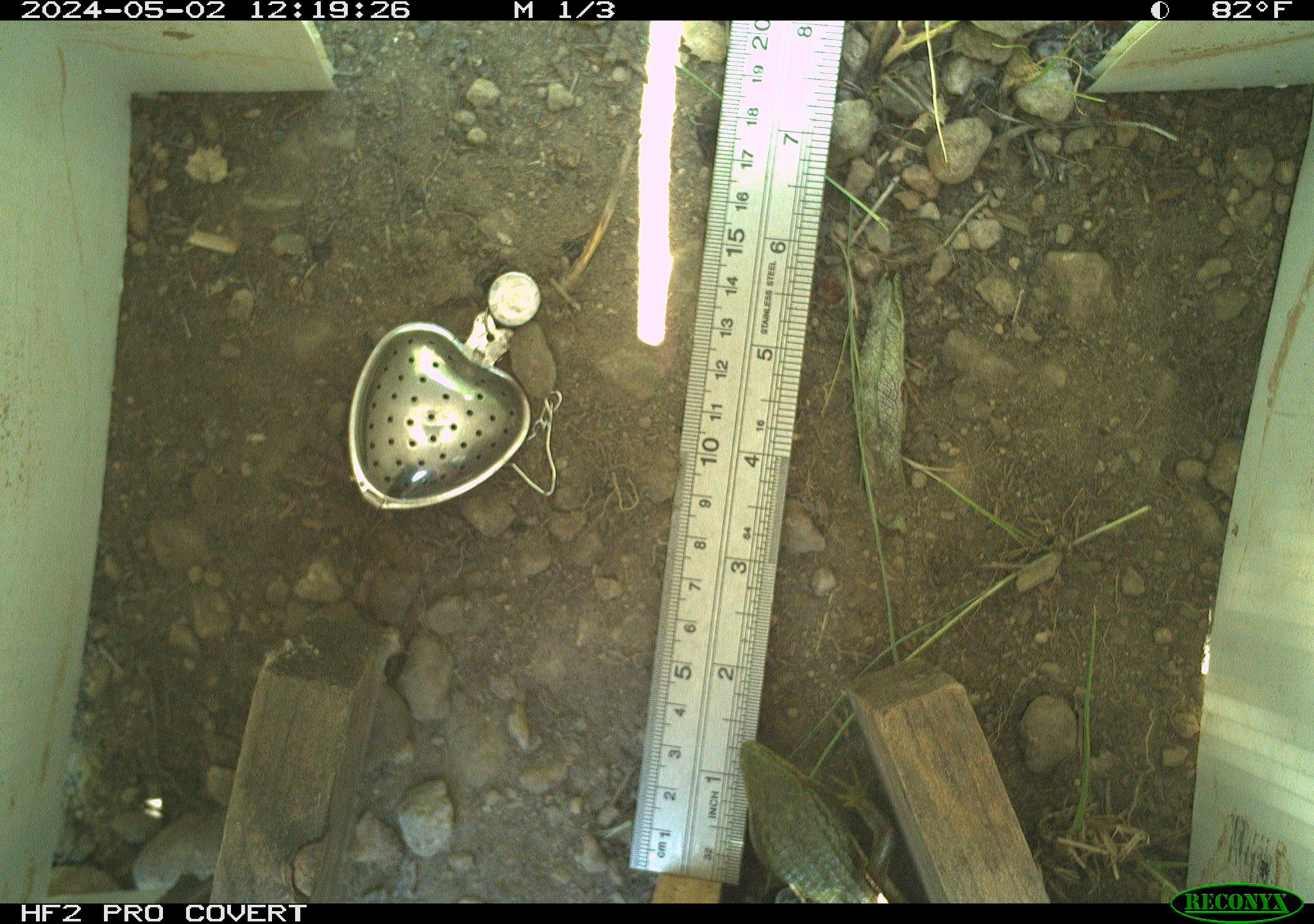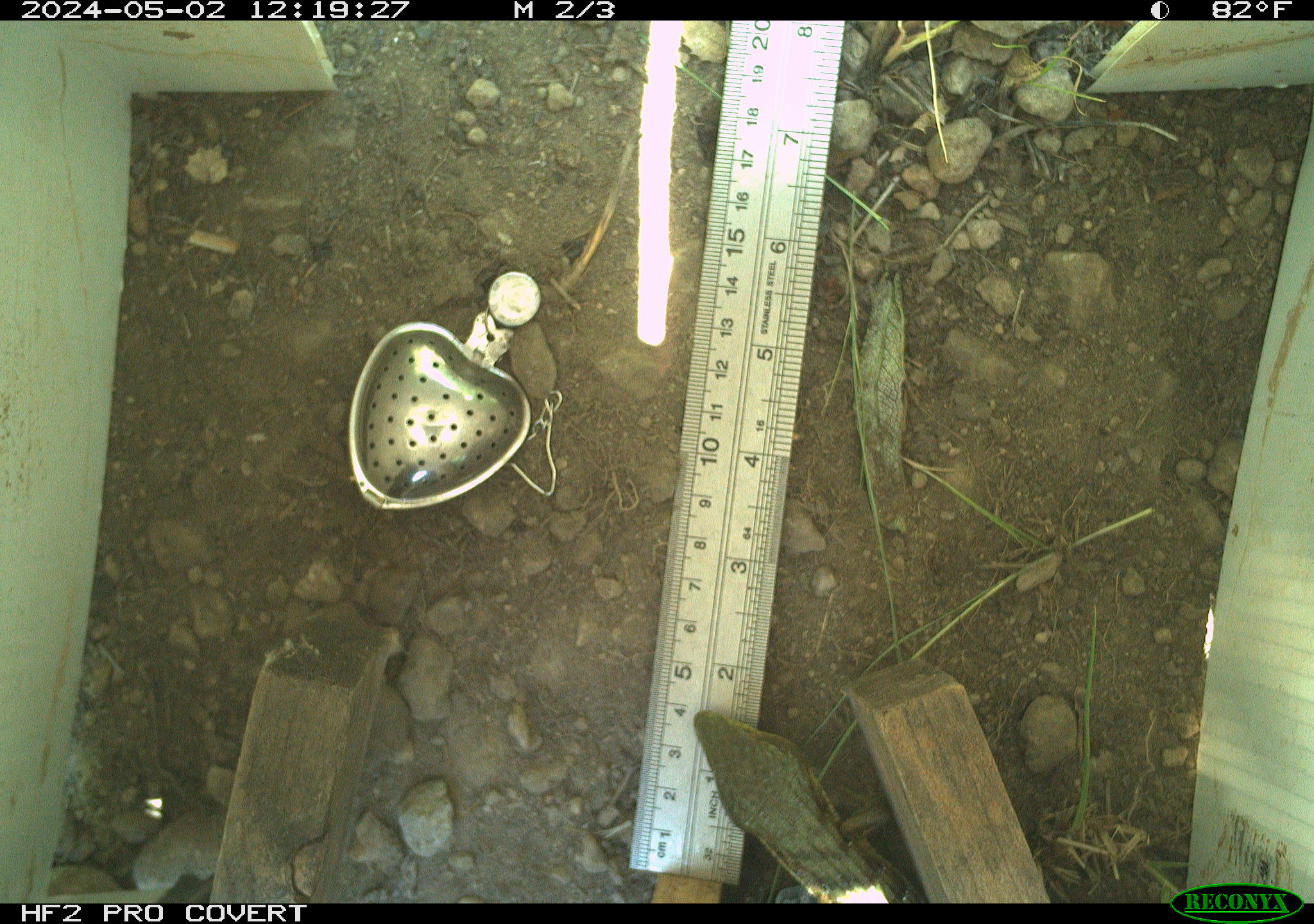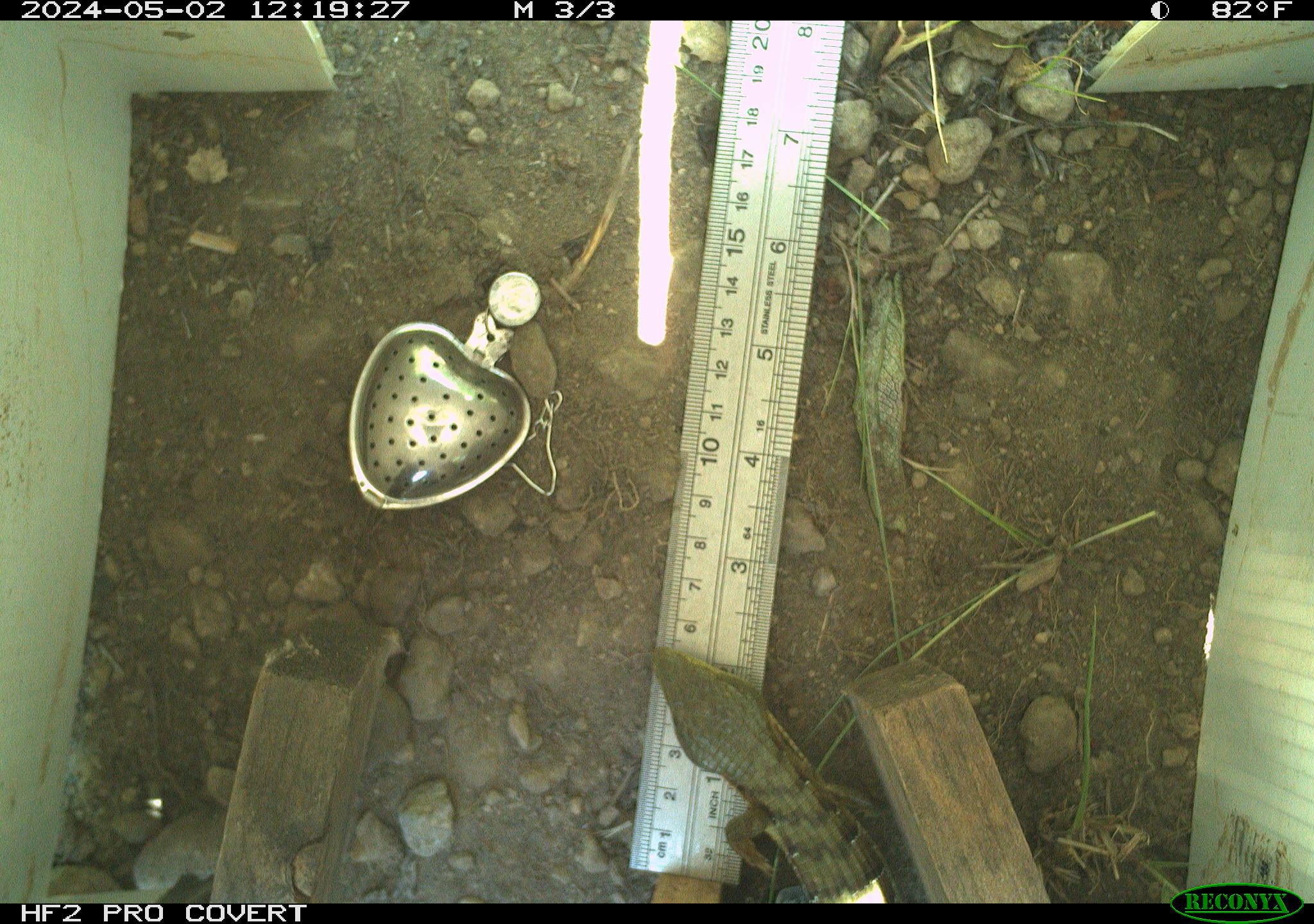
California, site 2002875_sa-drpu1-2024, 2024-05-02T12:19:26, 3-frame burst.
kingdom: Animalia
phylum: Chordata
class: Reptilia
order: Squamata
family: Anguidae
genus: Elgaria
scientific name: Elgaria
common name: alligator lizards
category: elgaria species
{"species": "elgaria species (alligator lizards) (Elgaria)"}